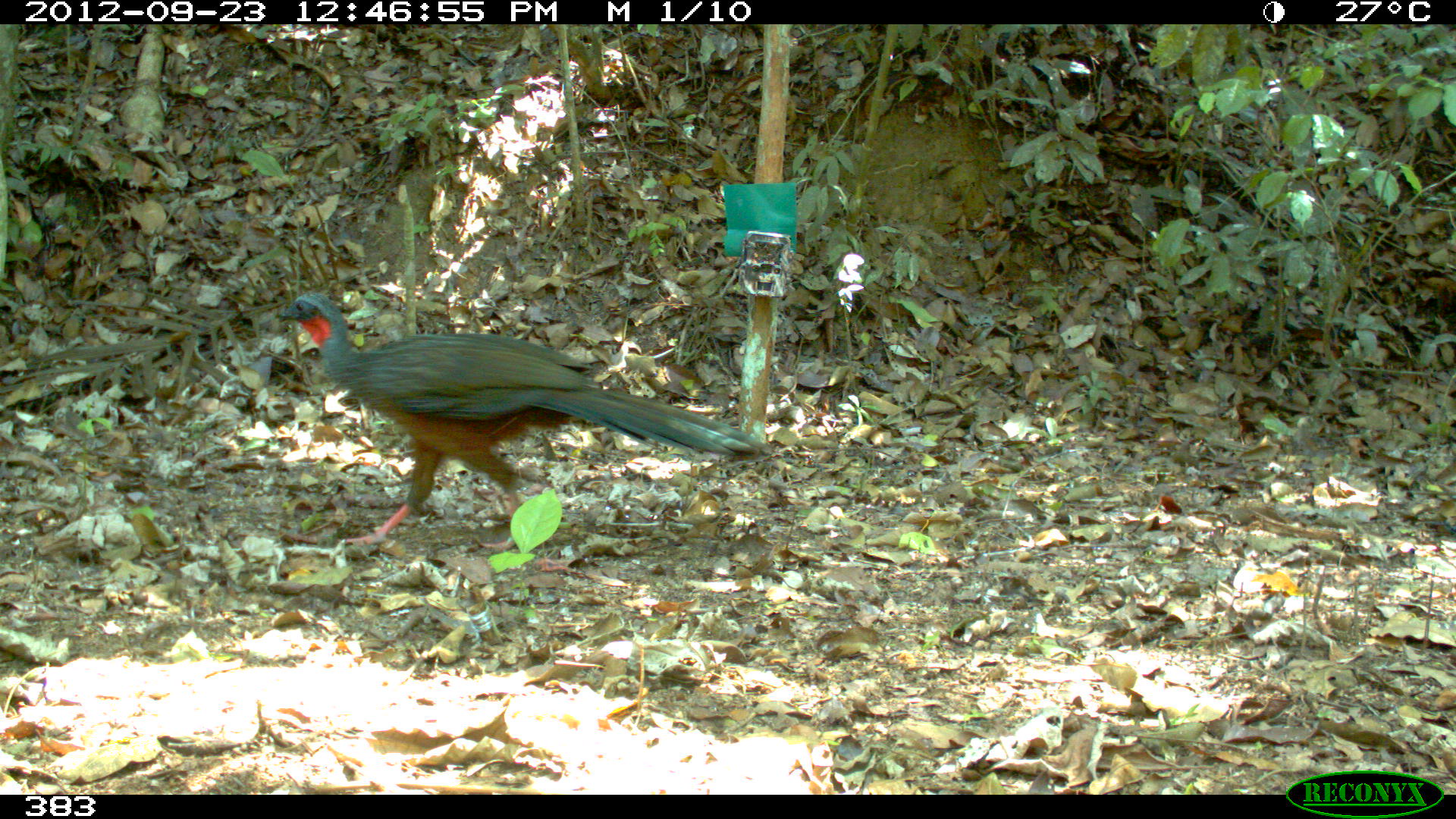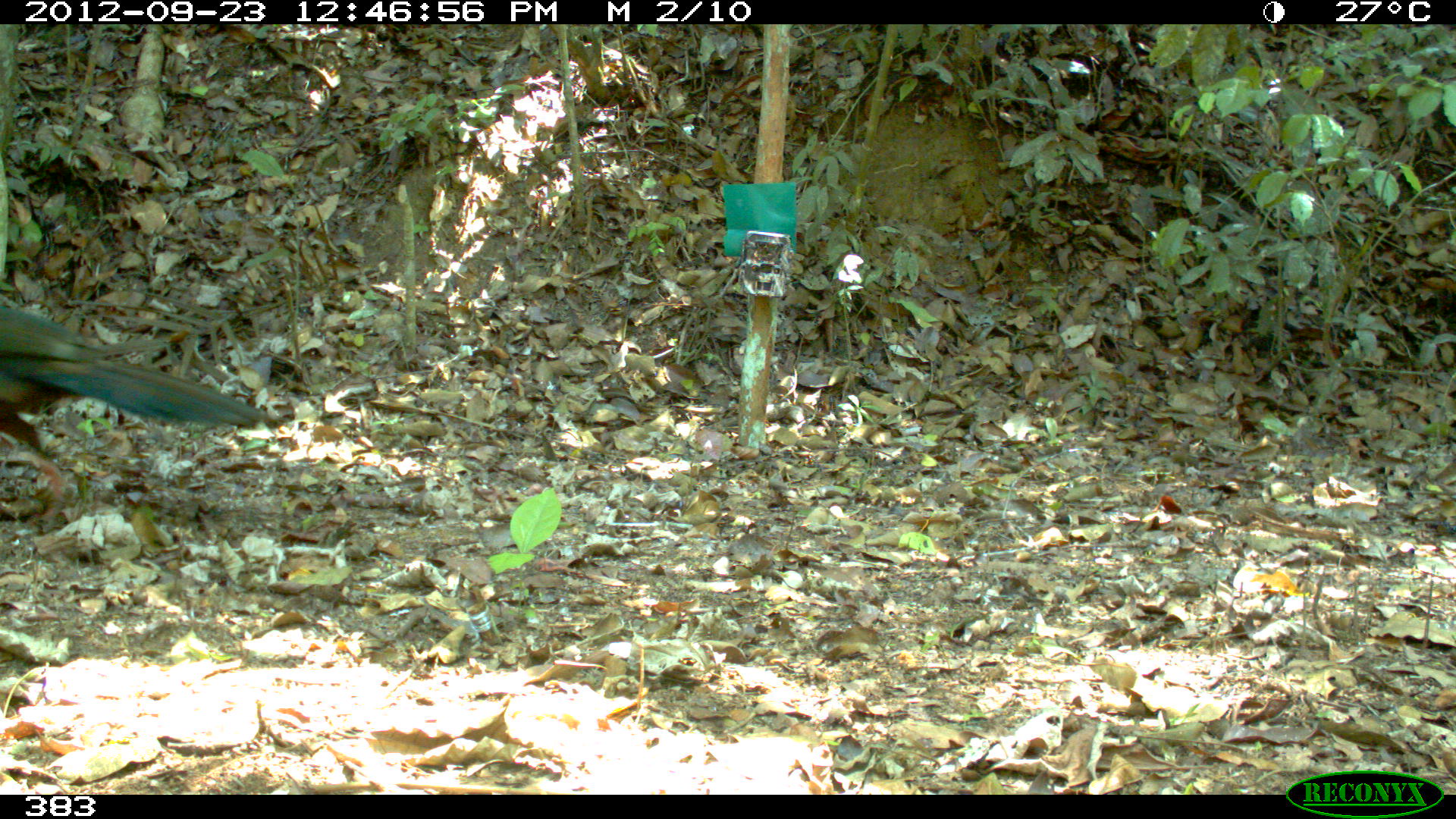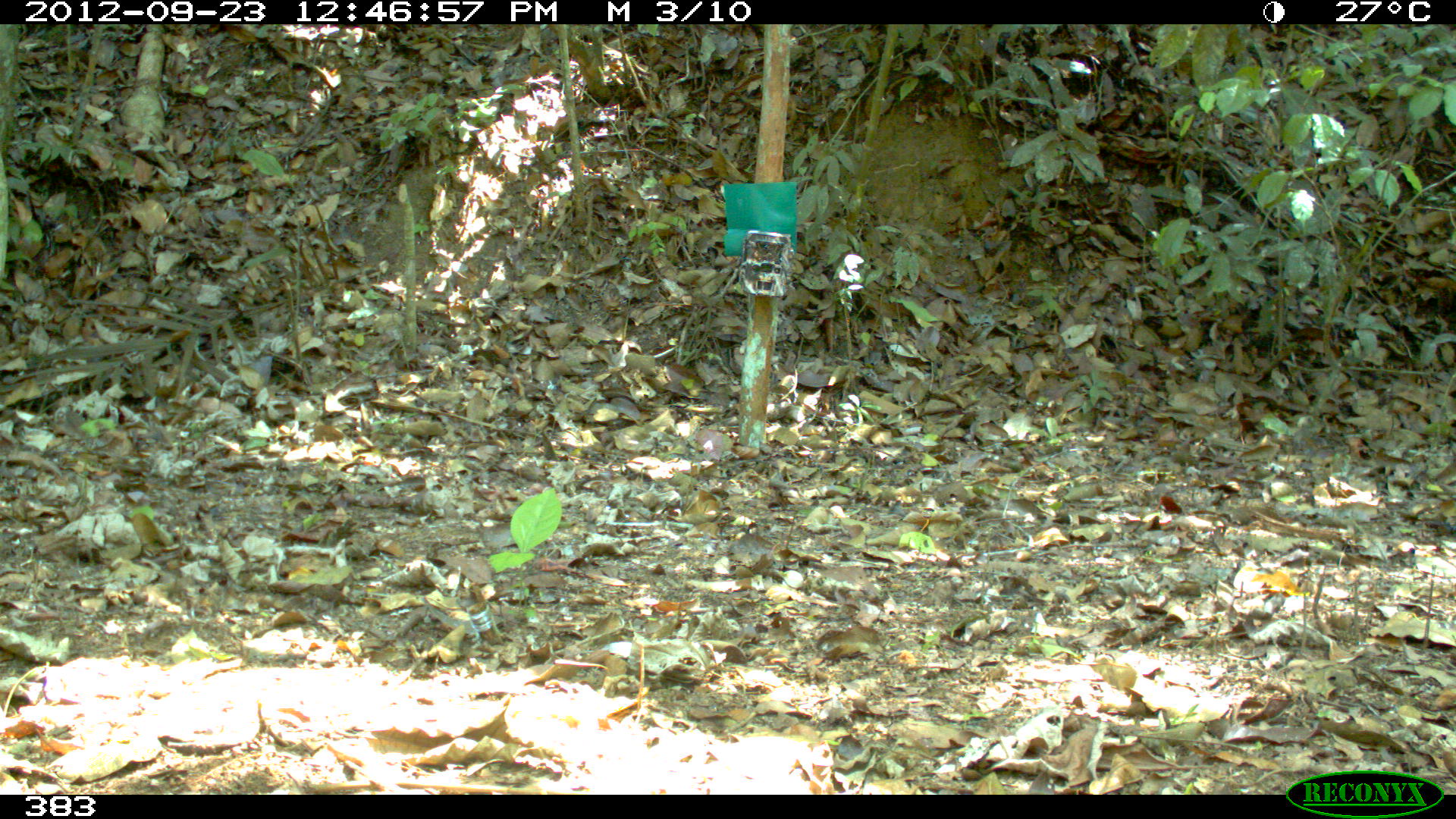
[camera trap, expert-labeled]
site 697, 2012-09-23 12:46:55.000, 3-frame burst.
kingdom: Animalia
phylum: Chordata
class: Aves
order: Galliformes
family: Cracidae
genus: Penelope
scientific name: Penelope jacquacu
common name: spix's guan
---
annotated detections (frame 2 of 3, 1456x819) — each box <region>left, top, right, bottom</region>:
penelope jacquacu: <region>0, 306, 290, 525</region>